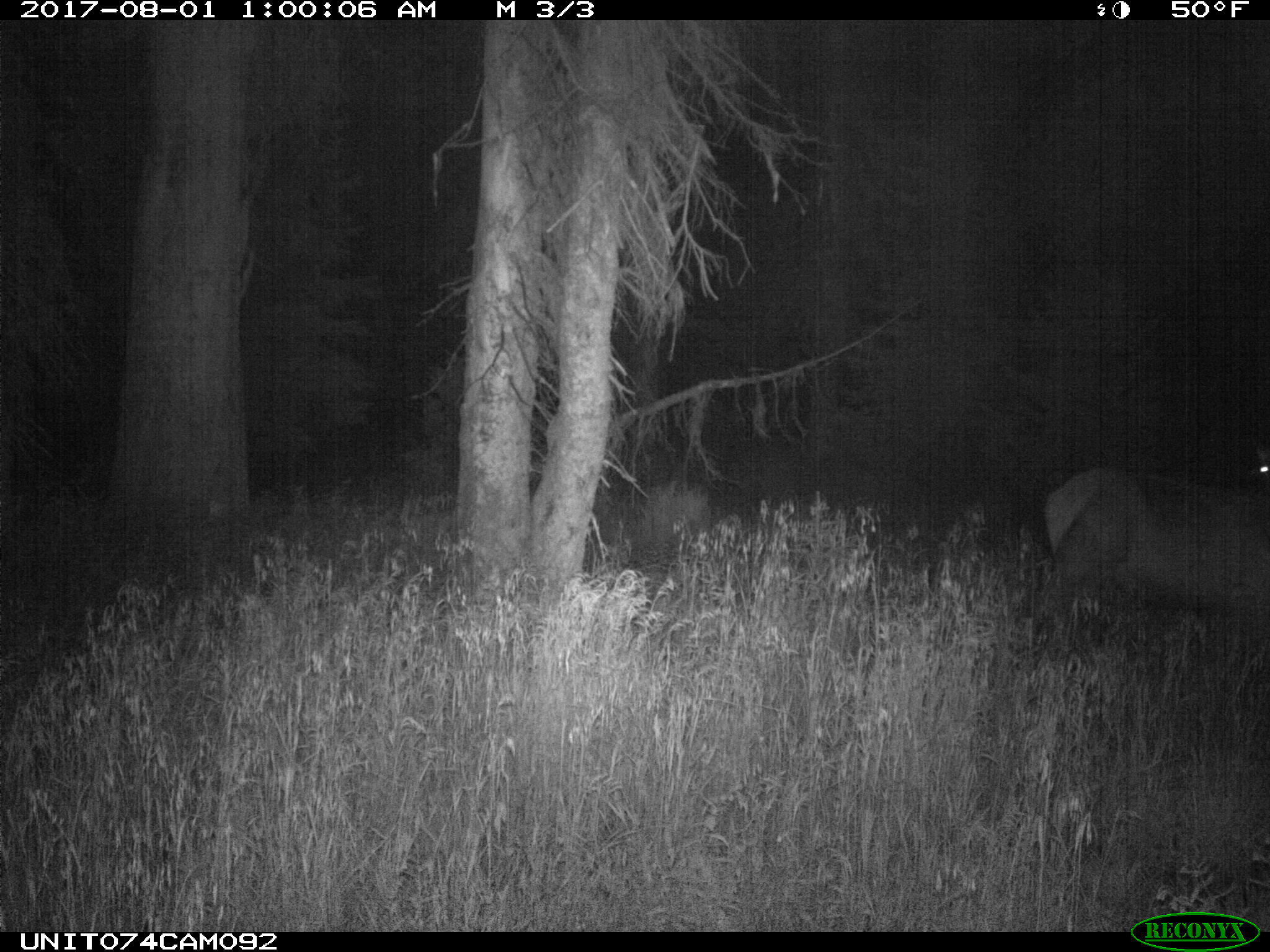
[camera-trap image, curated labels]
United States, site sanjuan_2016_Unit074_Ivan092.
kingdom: Animalia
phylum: Chordata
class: Mammalia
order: Artiodactyla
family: Cervidae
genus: Cervus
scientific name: Cervus elaphus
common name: red deer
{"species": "Cervus elaphus (red deer)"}